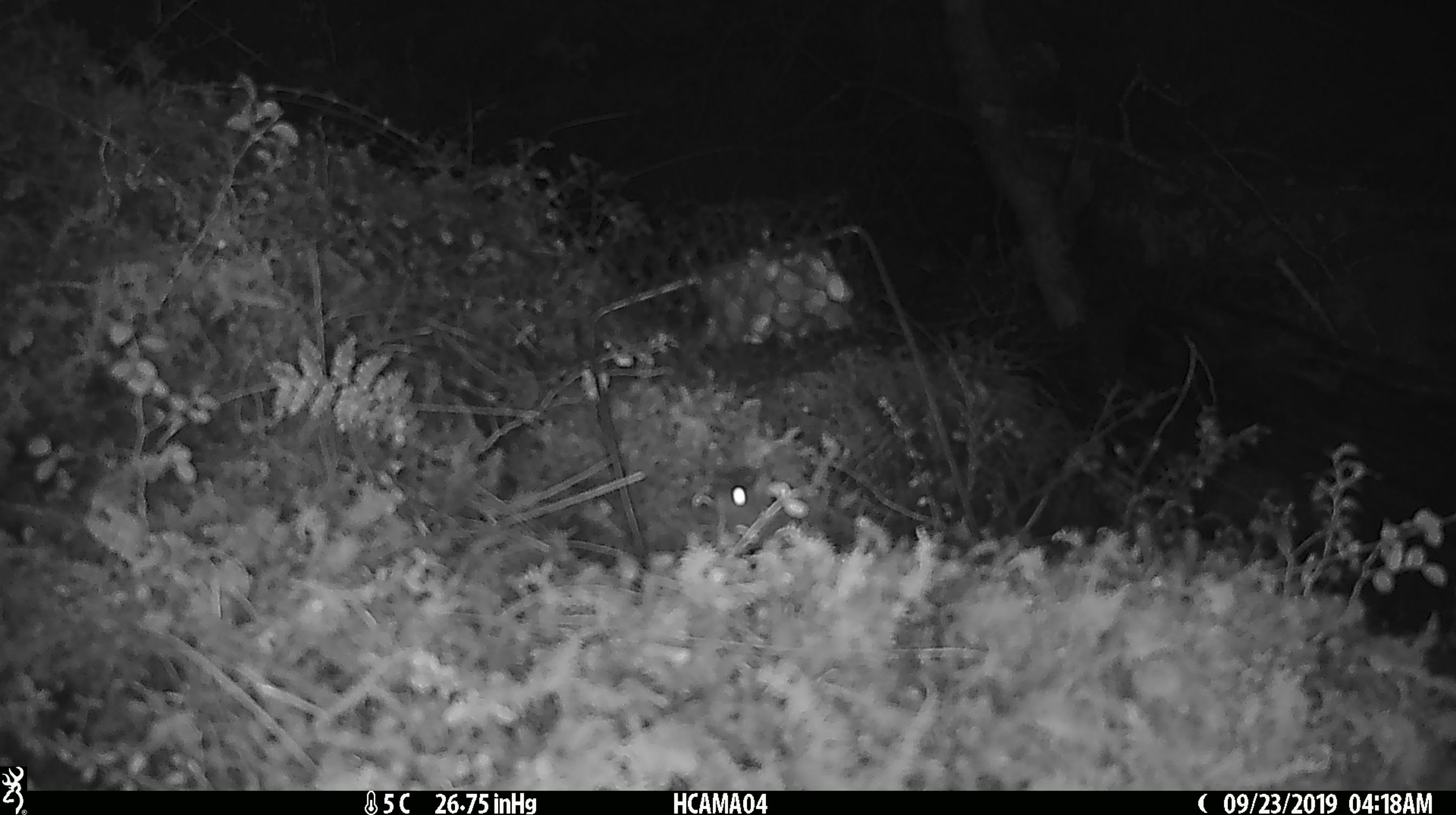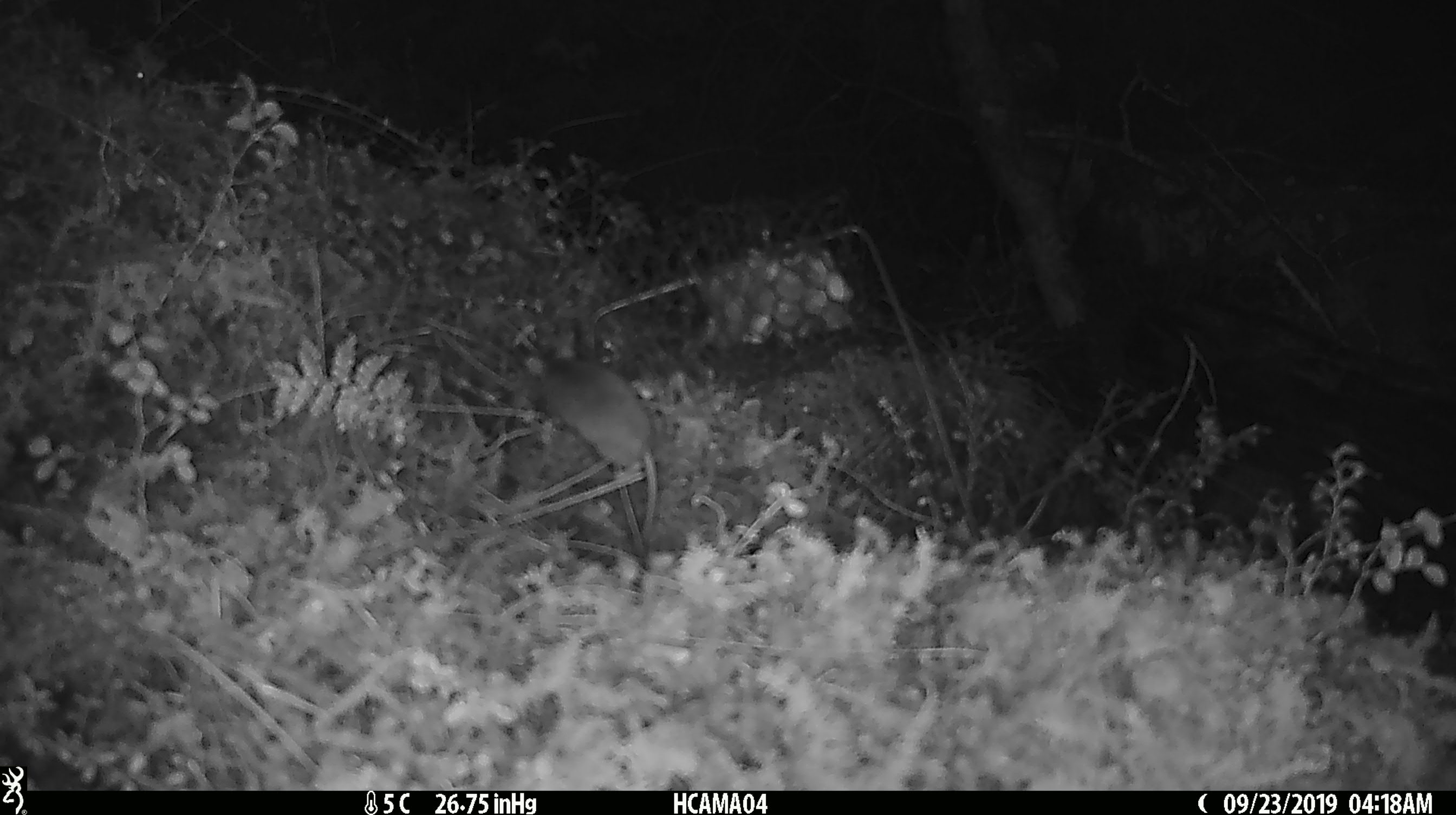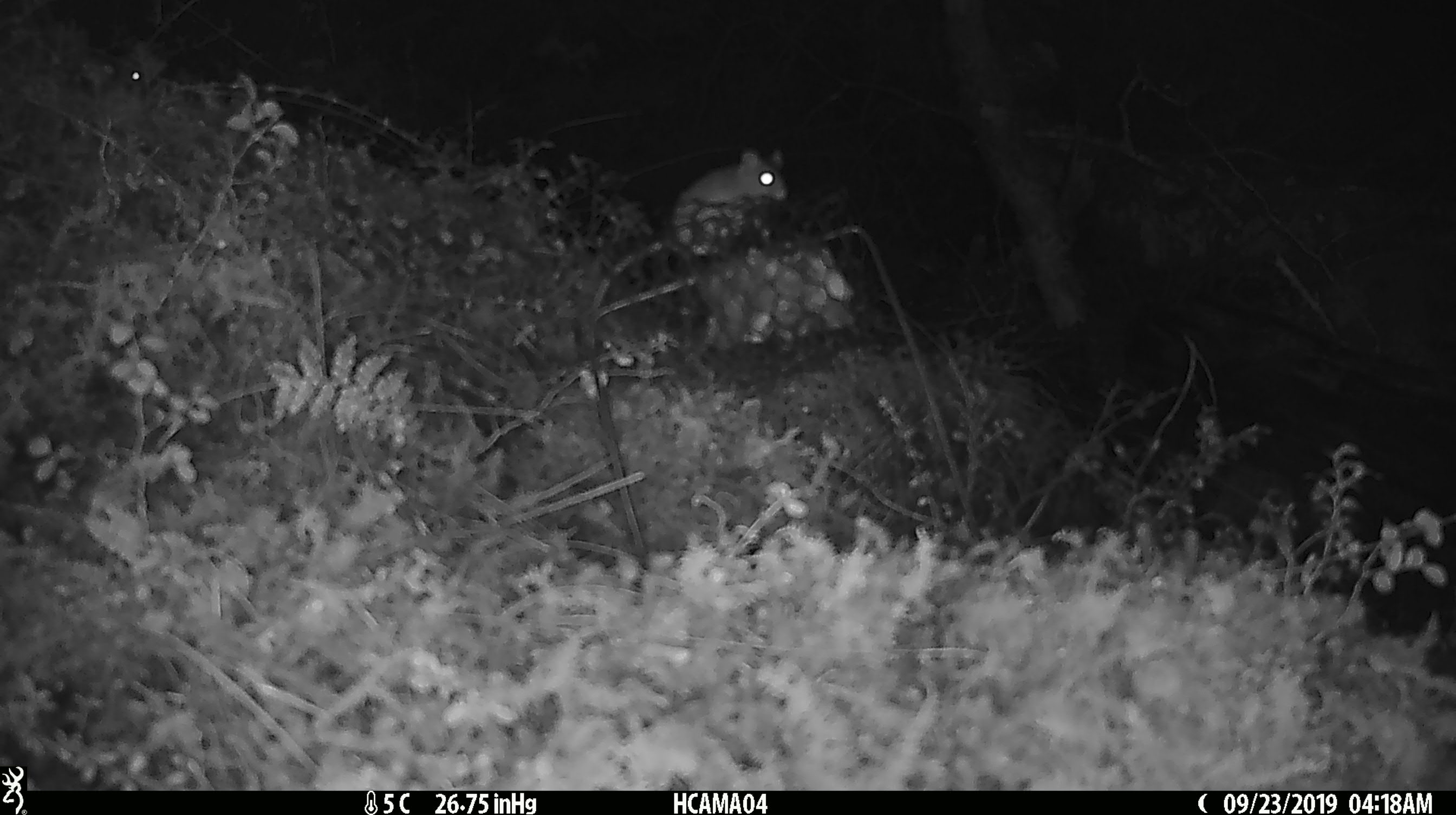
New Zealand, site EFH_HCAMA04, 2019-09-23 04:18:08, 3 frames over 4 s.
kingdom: Animalia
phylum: Chordata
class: Mammalia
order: Rodentia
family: Muridae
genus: Mus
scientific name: Mus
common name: mouse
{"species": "mouse (Mus)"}